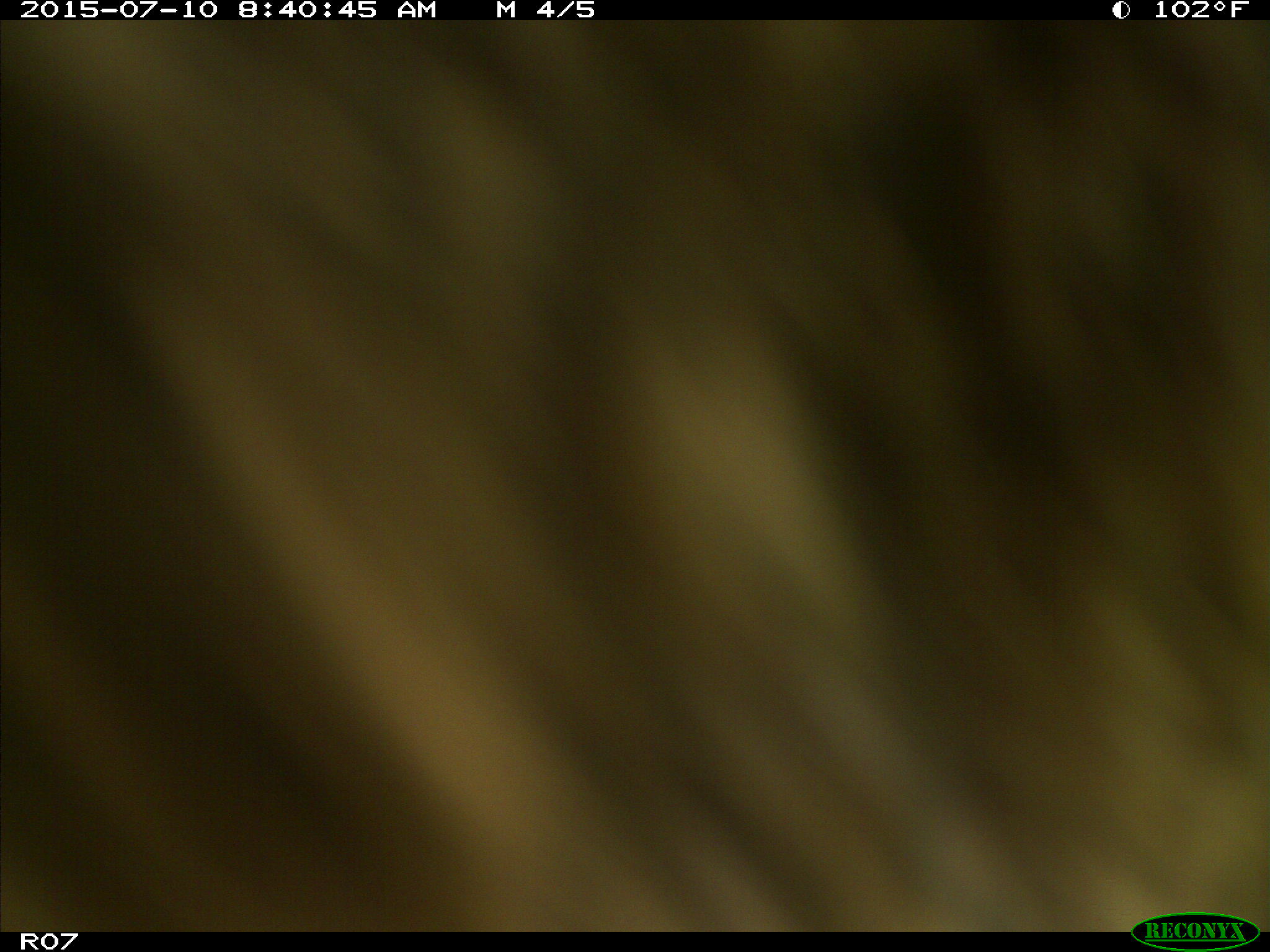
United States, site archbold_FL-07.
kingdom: Animalia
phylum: Chordata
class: Mammalia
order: Artiodactyla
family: Bovidae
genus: Bos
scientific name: Bos taurus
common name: domestic cow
Bos taurus (domestic cow).